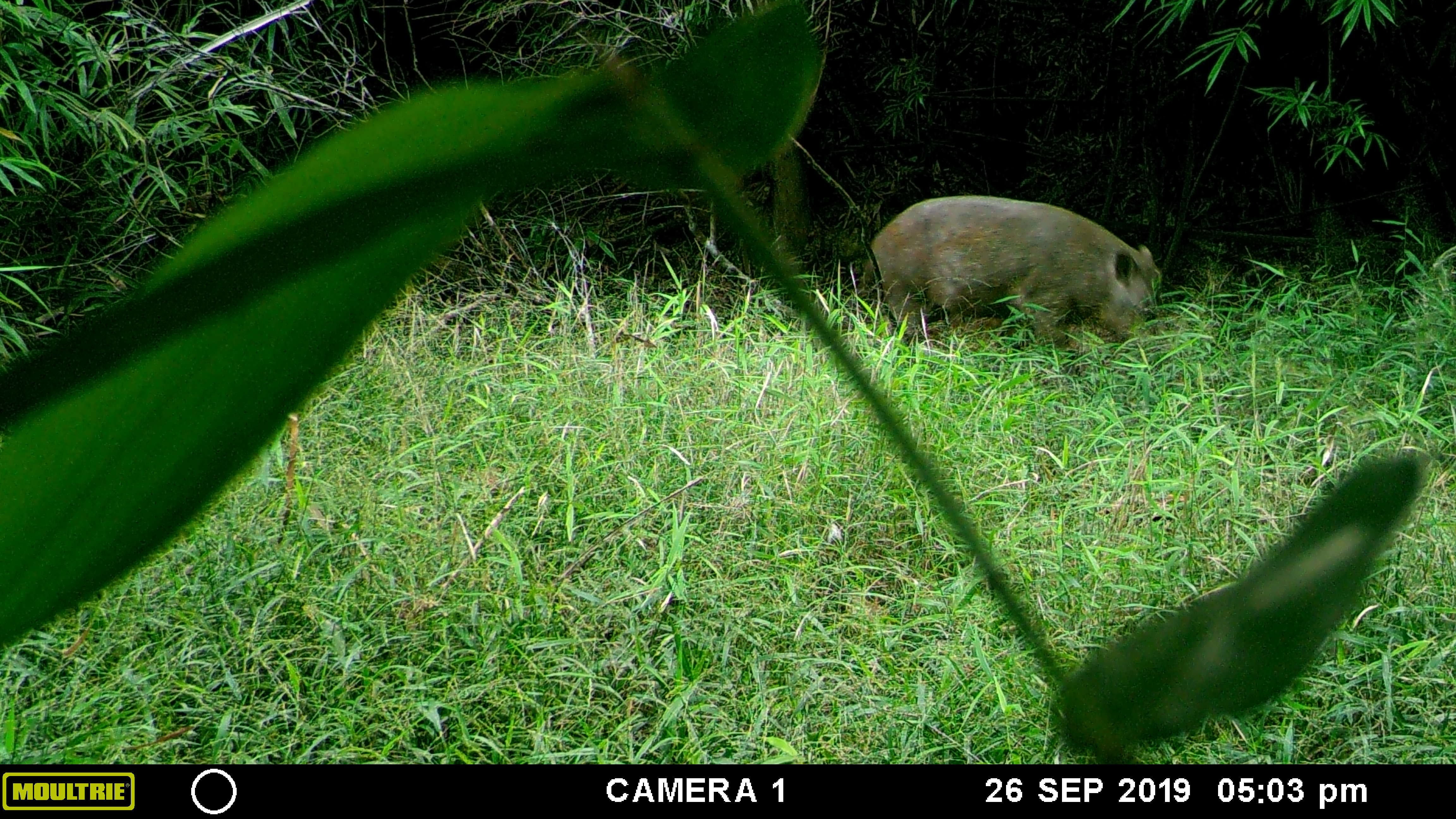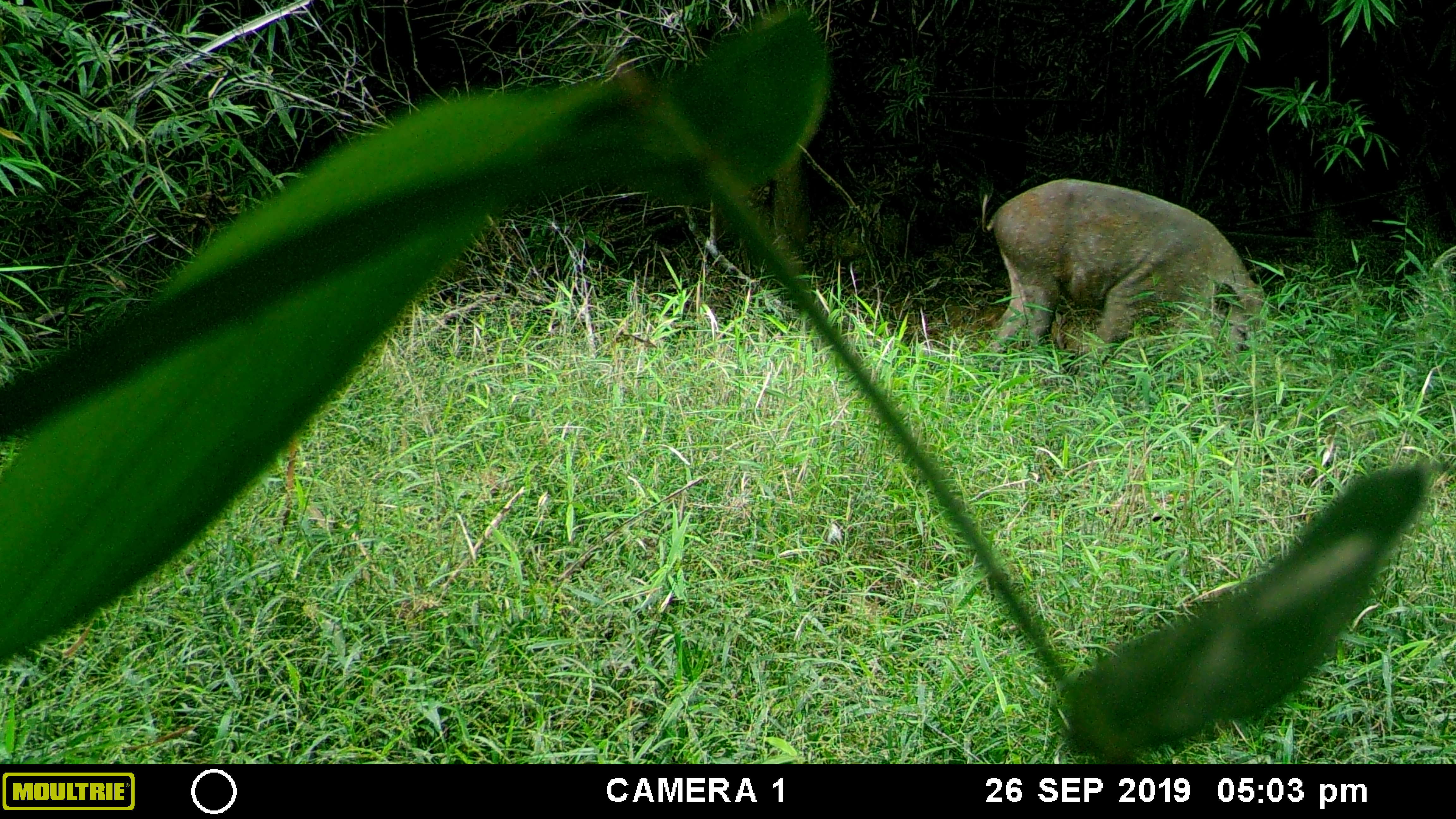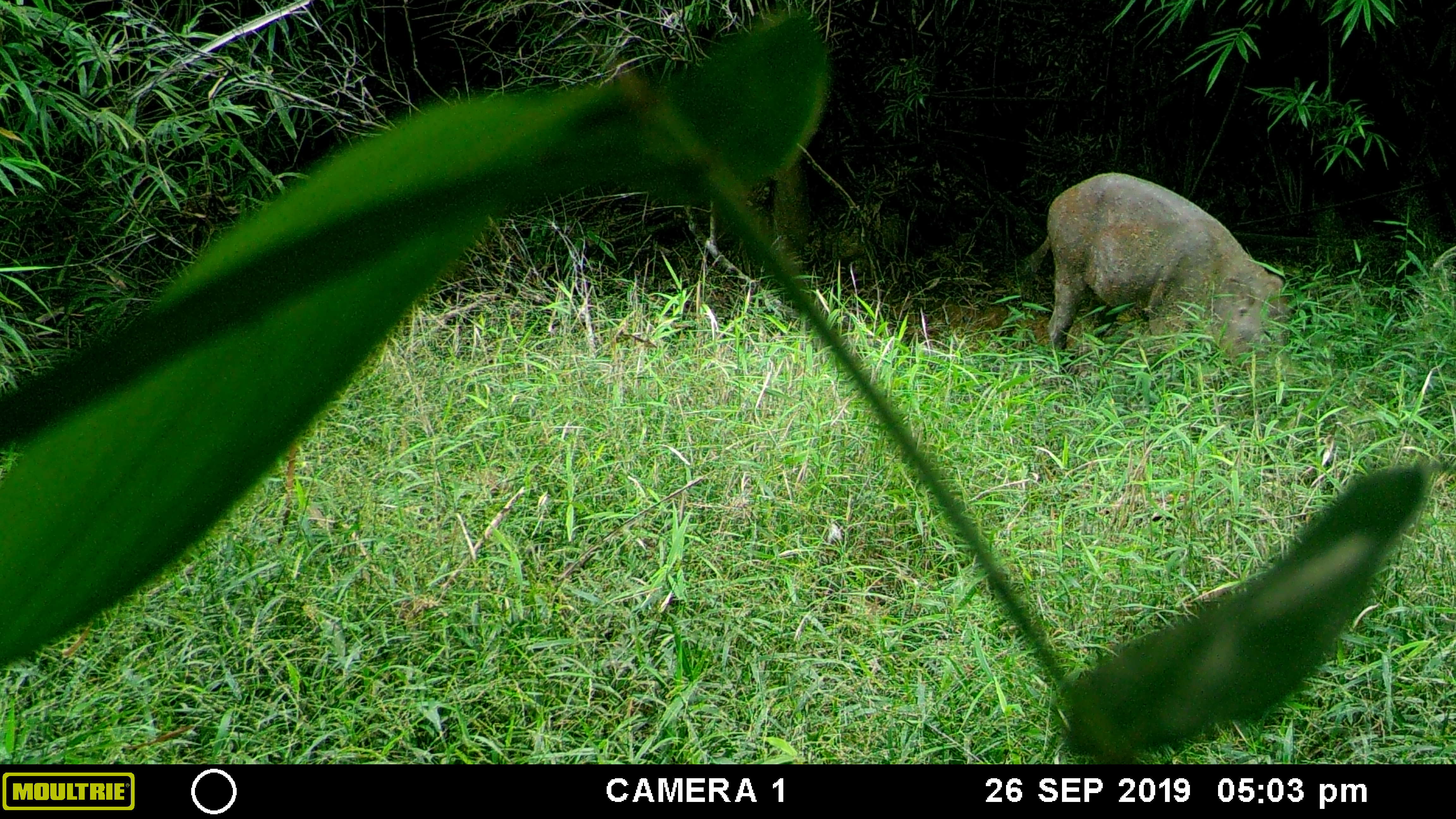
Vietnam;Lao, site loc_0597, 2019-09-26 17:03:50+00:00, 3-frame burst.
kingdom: Animalia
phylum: Chordata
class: Mammalia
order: Artiodactyla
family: Suidae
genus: Sus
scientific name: Sus scrofa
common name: eurasian wild pig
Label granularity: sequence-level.